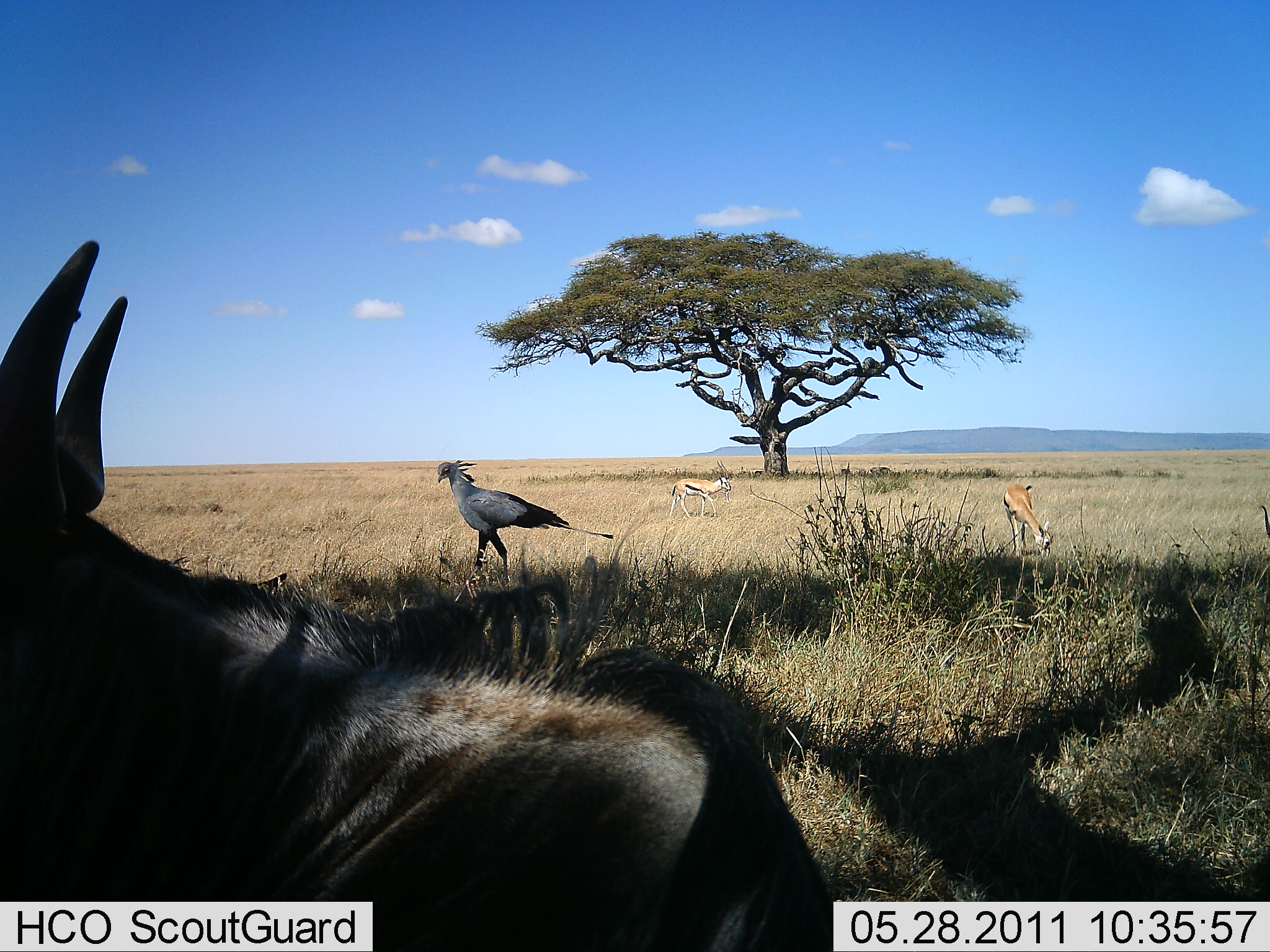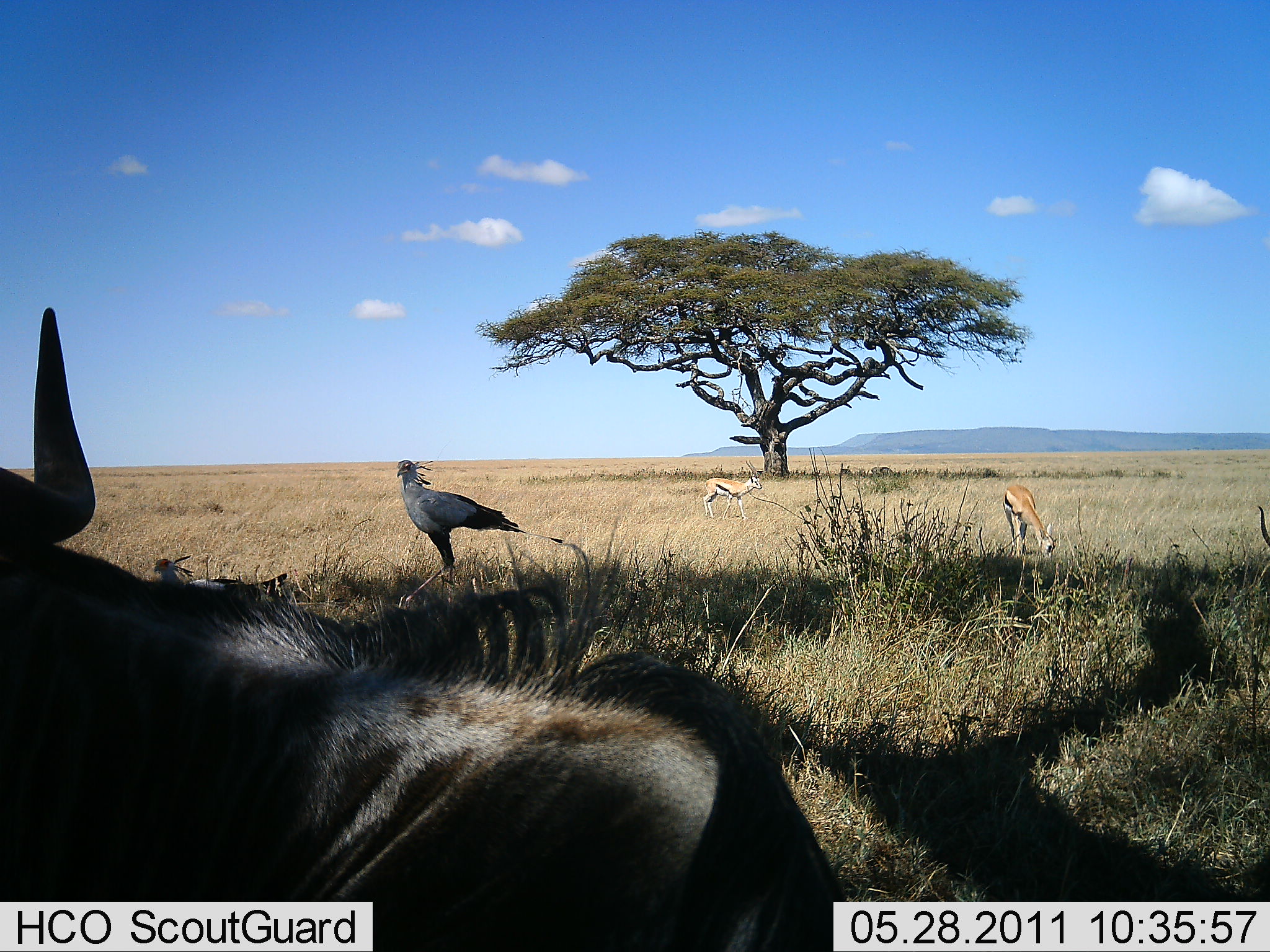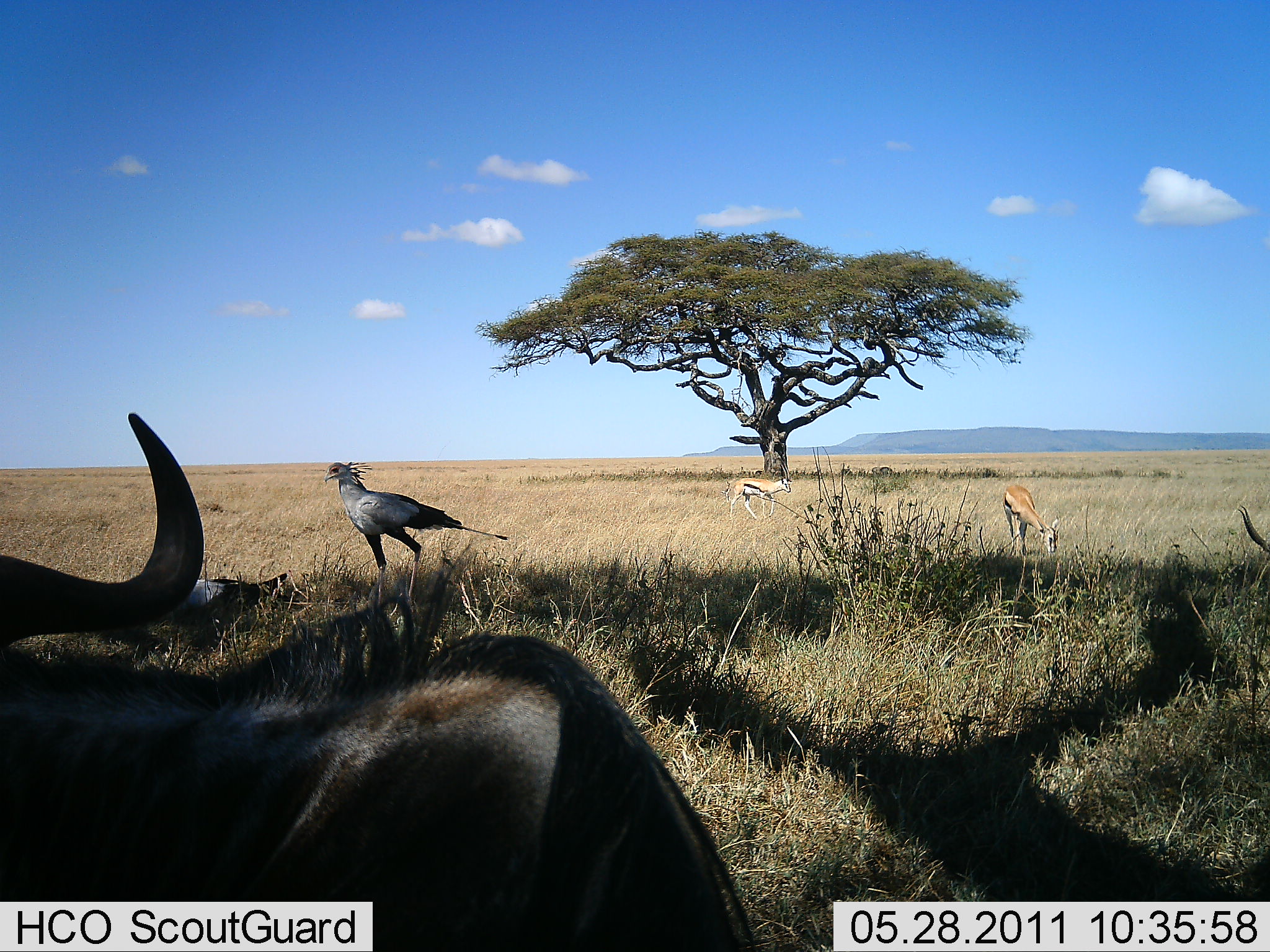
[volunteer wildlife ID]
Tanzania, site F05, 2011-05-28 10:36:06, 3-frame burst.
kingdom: Animalia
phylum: Chordata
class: Mammalia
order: Artiodactyla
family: Bovidae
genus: Eudorcas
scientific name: Eudorcas thomsonii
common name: thomson's gazelle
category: gazellethomsons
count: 2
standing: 25%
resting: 0%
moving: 50%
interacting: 0%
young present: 0%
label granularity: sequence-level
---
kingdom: Animalia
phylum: Chordata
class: Aves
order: Accipitriformes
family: Sagittariidae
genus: Sagittarius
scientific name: Sagittarius serpentarius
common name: secretary bird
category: secretarybird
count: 1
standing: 15%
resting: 46%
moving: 92%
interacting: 0%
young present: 0%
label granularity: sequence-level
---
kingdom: Animalia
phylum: Chordata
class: Mammalia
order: Artiodactyla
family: Bovidae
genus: Connochaetes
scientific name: Connochaetes taurinus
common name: blue wildebeest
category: wildebeest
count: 1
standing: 36%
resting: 64%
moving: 0%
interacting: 0%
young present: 0%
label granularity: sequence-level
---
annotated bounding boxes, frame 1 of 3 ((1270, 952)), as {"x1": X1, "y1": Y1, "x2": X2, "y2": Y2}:
animal: {"x1": 0, "y1": 239, "x2": 837, "y2": 951}; {"x1": 435, "y1": 458, "x2": 618, "y2": 602}; {"x1": 1001, "y1": 484, "x2": 1058, "y2": 564}; {"x1": 668, "y1": 461, "x2": 732, "y2": 521}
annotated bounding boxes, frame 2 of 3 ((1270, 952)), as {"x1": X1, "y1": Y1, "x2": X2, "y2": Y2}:
animal: {"x1": 0, "y1": 308, "x2": 865, "y2": 952}; {"x1": 394, "y1": 456, "x2": 564, "y2": 611}; {"x1": 151, "y1": 554, "x2": 294, "y2": 608}; {"x1": 1001, "y1": 482, "x2": 1065, "y2": 567}; {"x1": 699, "y1": 459, "x2": 763, "y2": 522}; {"x1": 1251, "y1": 502, "x2": 1270, "y2": 620}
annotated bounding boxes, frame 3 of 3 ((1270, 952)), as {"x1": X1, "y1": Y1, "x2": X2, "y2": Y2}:
animal: {"x1": 0, "y1": 409, "x2": 758, "y2": 951}; {"x1": 324, "y1": 460, "x2": 509, "y2": 608}; {"x1": 161, "y1": 573, "x2": 289, "y2": 664}; {"x1": 1000, "y1": 483, "x2": 1062, "y2": 564}; {"x1": 728, "y1": 463, "x2": 792, "y2": 521}; {"x1": 1237, "y1": 503, "x2": 1270, "y2": 599}